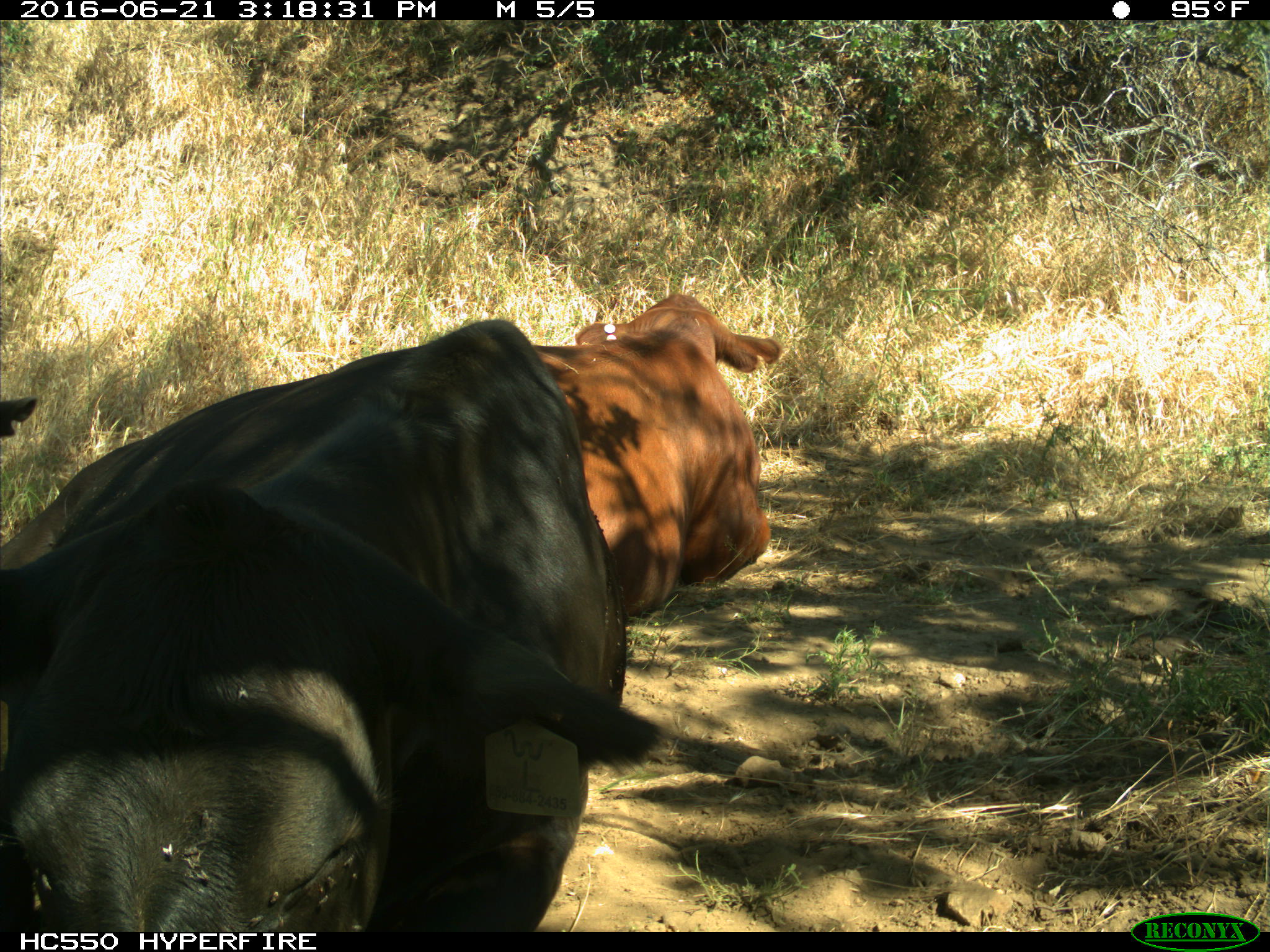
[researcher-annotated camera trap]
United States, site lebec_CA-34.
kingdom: Animalia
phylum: Chordata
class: Mammalia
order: Artiodactyla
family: Bovidae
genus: Bos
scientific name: Bos taurus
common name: domestic cow